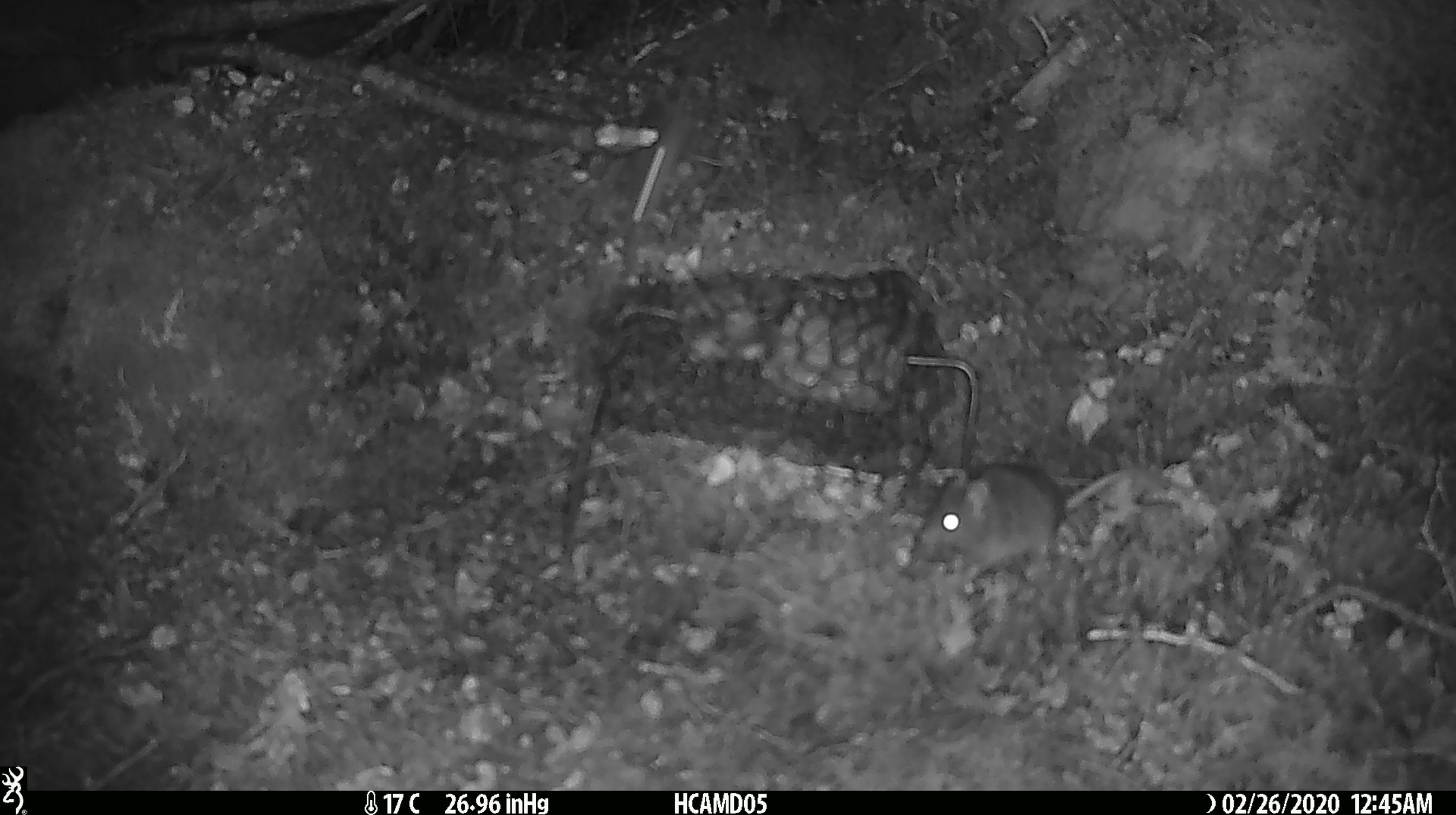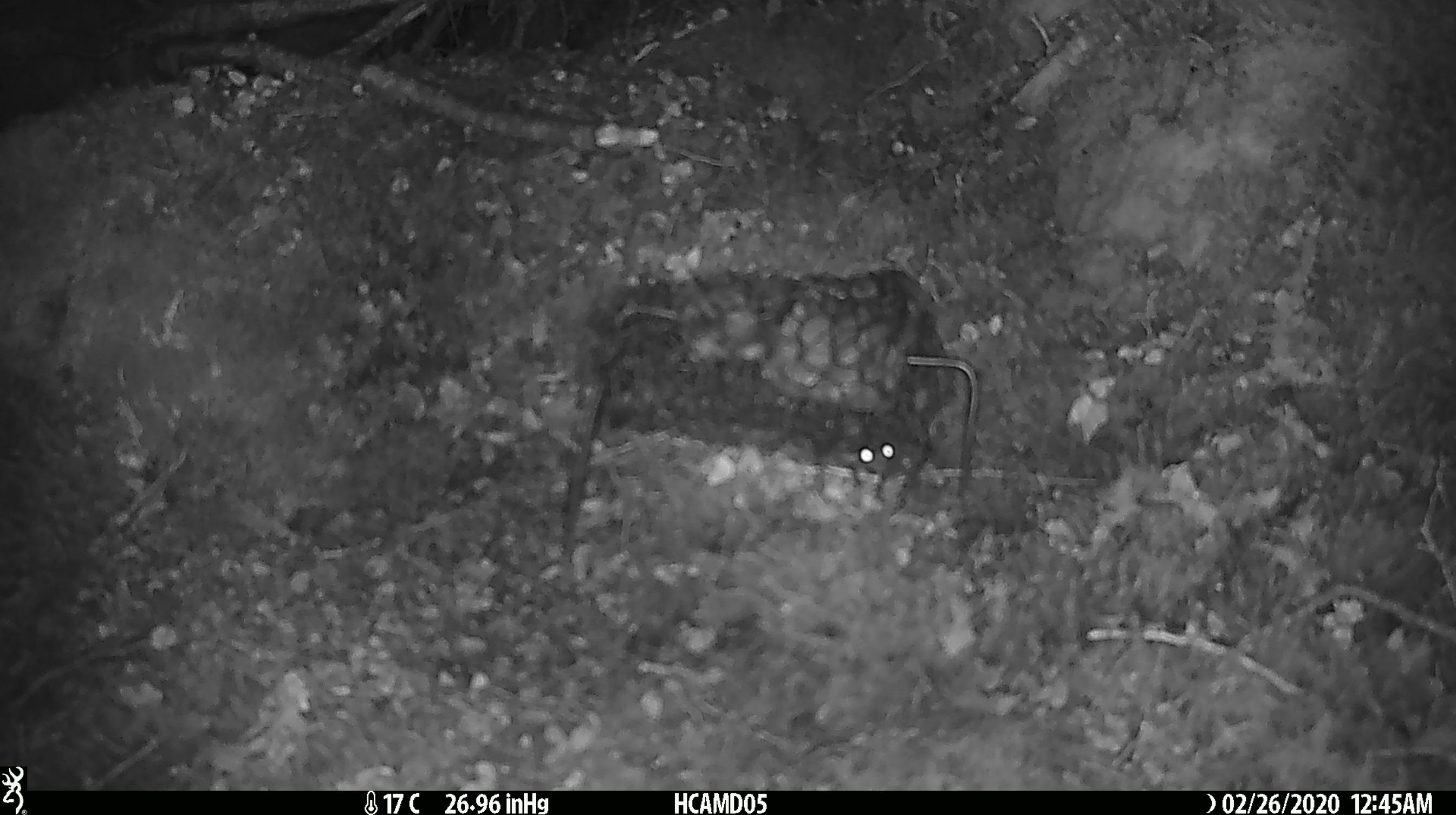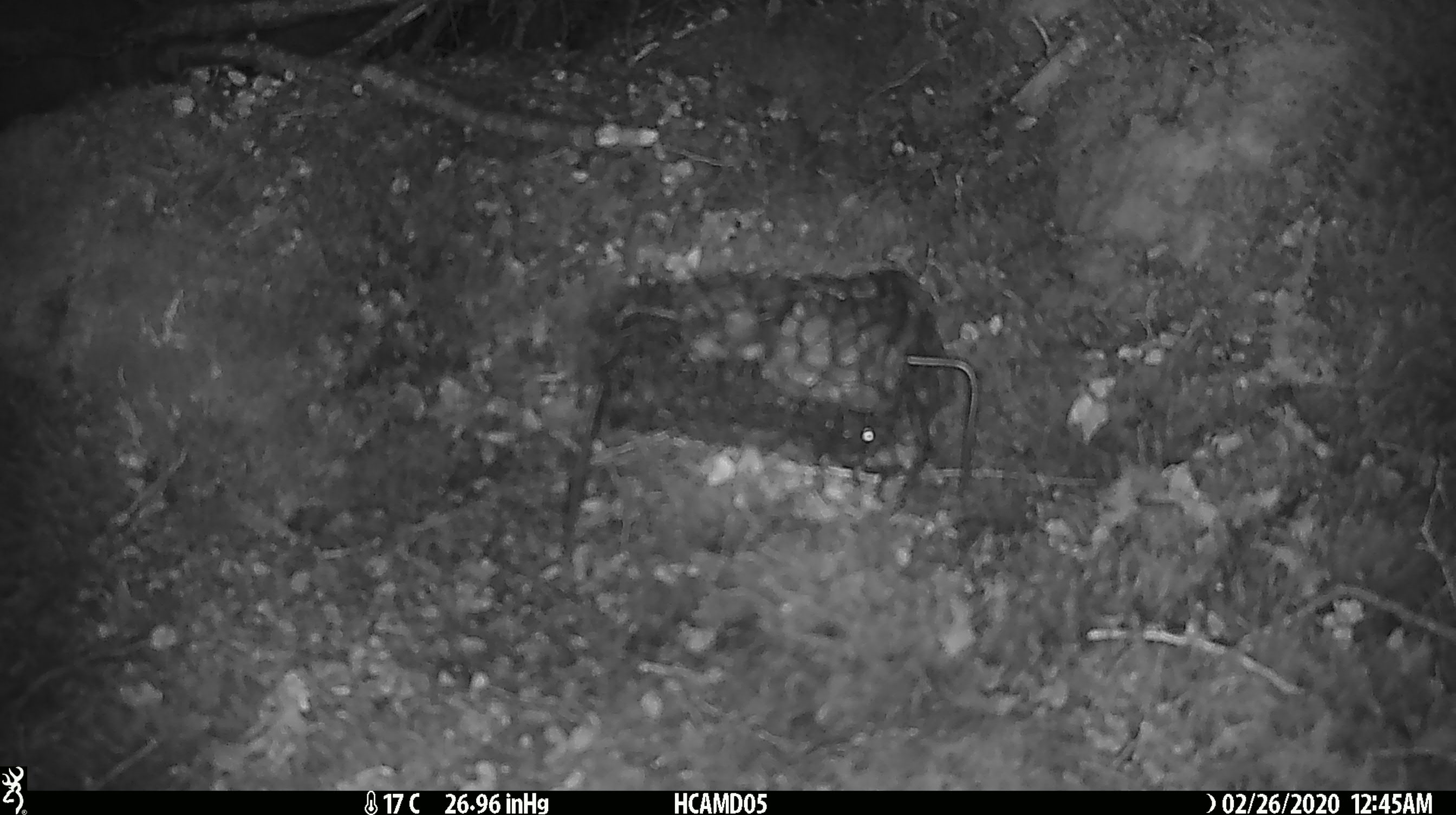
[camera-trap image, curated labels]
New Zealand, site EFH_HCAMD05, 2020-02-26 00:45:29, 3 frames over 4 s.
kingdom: Animalia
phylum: Chordata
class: Mammalia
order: Rodentia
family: Muridae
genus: Mus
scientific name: Mus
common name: mouse